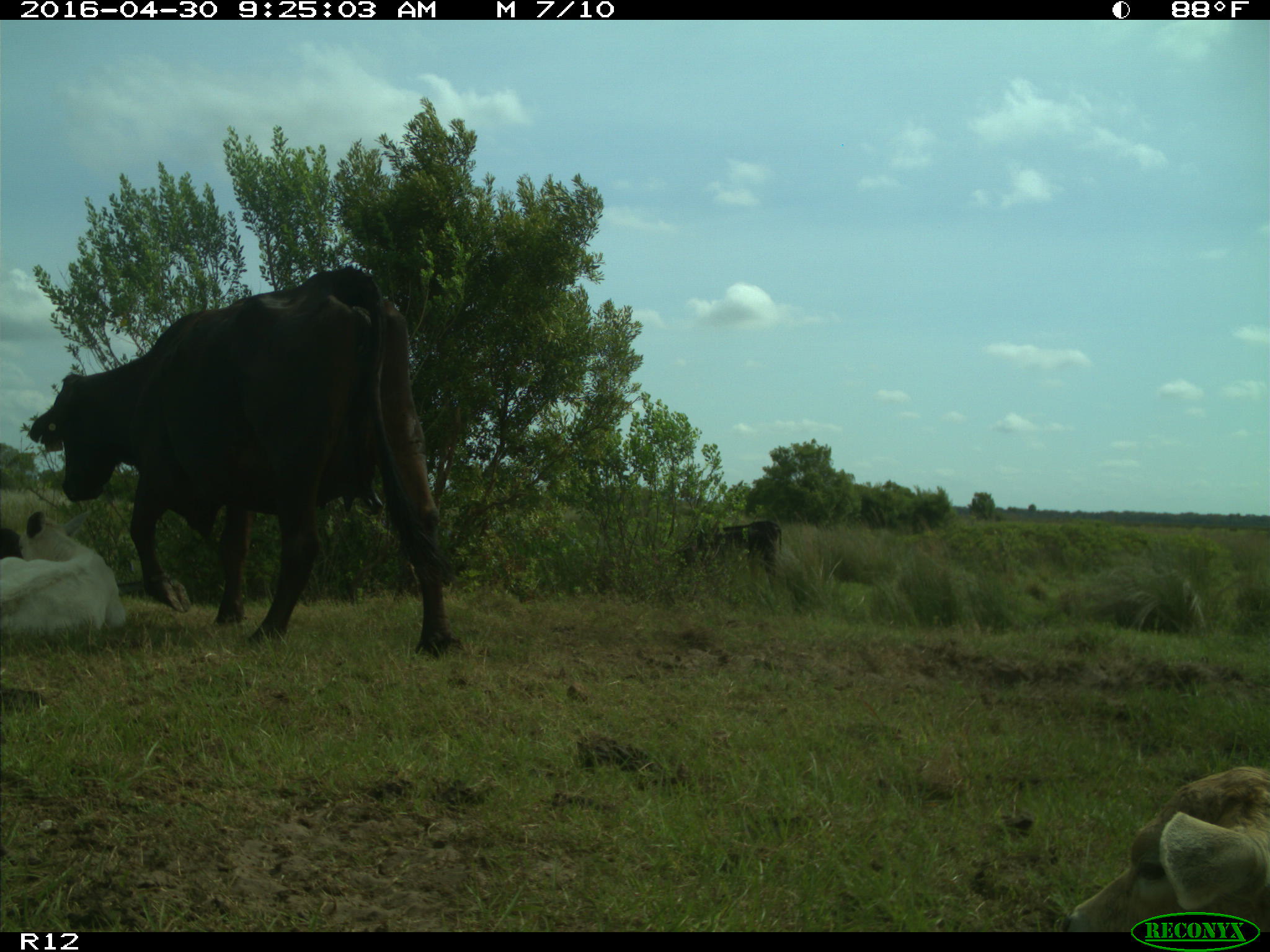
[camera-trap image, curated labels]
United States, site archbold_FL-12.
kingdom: Animalia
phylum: Chordata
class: Mammalia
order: Artiodactyla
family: Bovidae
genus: Bos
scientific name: Bos taurus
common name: domestic cow